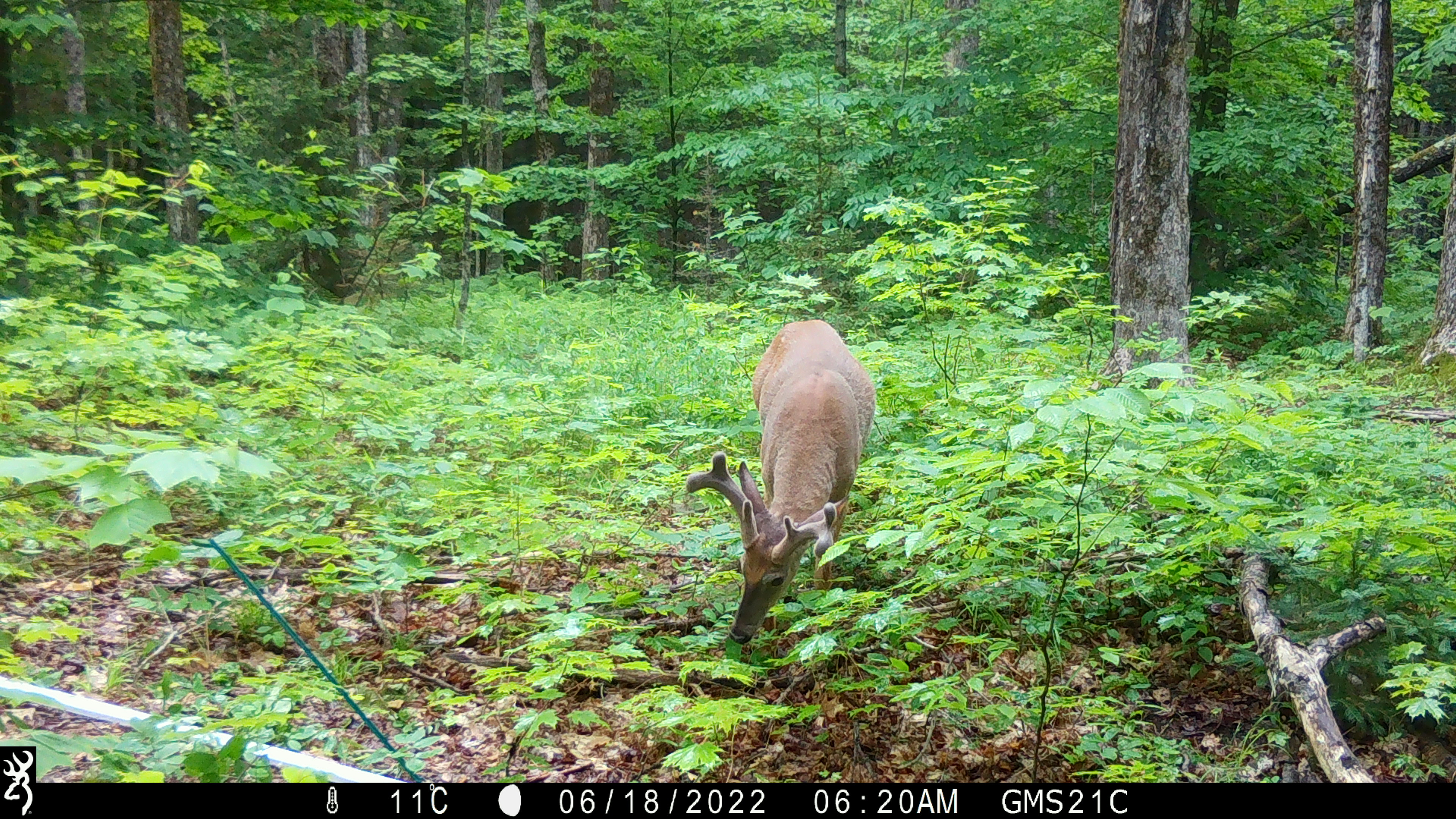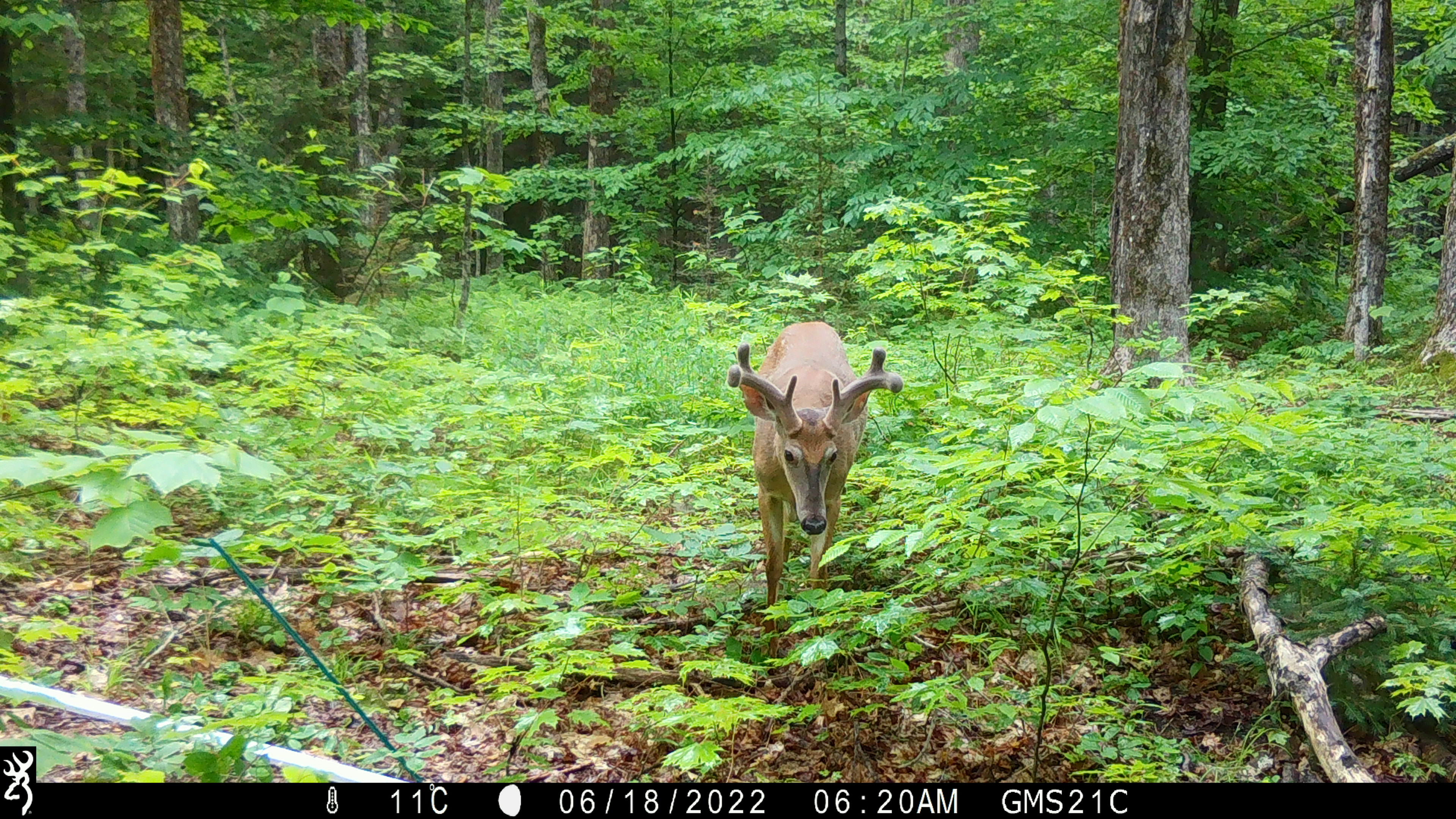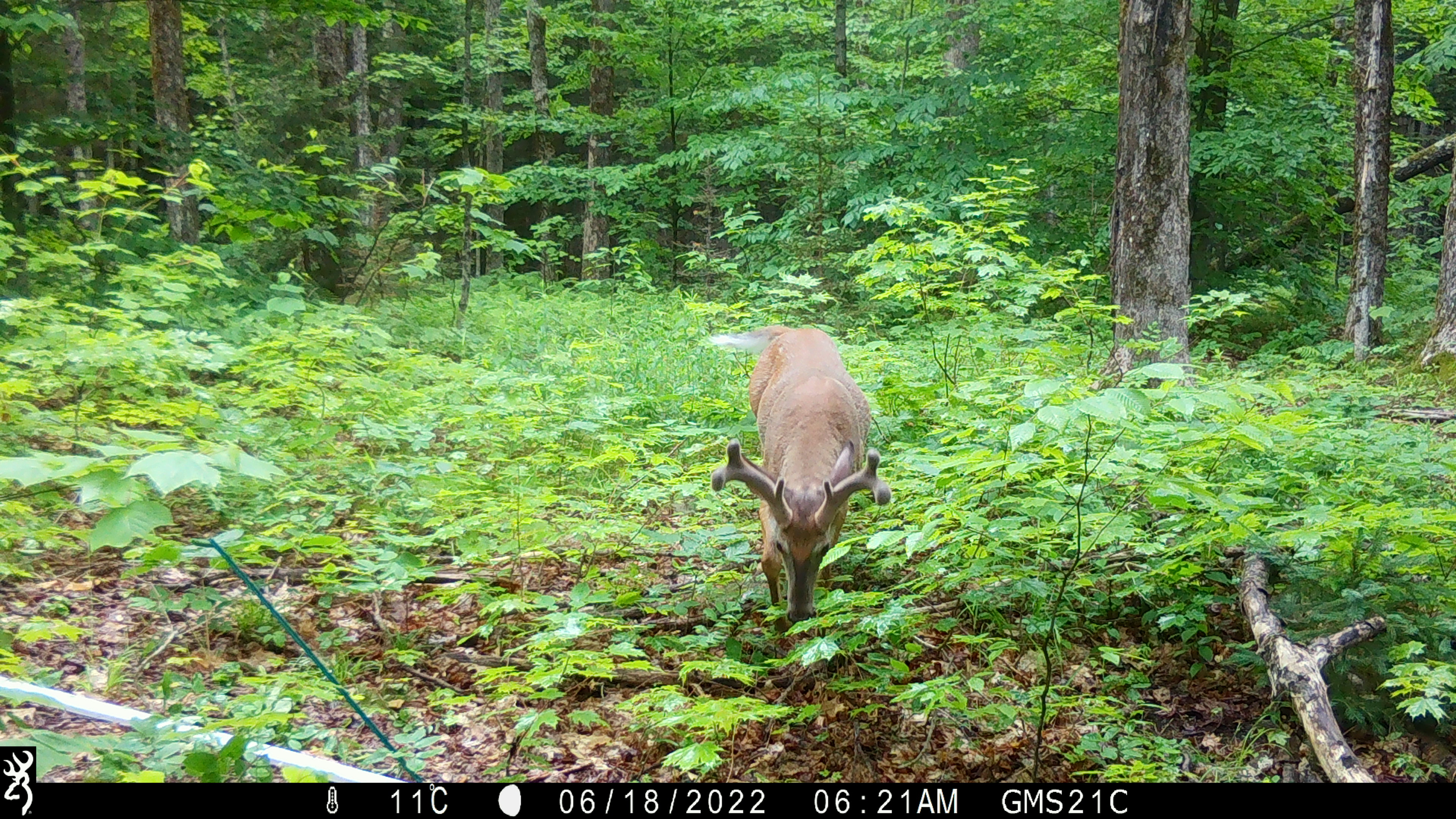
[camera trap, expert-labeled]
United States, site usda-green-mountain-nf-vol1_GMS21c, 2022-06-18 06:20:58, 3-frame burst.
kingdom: Animalia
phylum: Chordata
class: Mammalia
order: Artiodactyla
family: Cervidae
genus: Odocoileus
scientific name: Odocoileus virginianus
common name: white-tailed deer